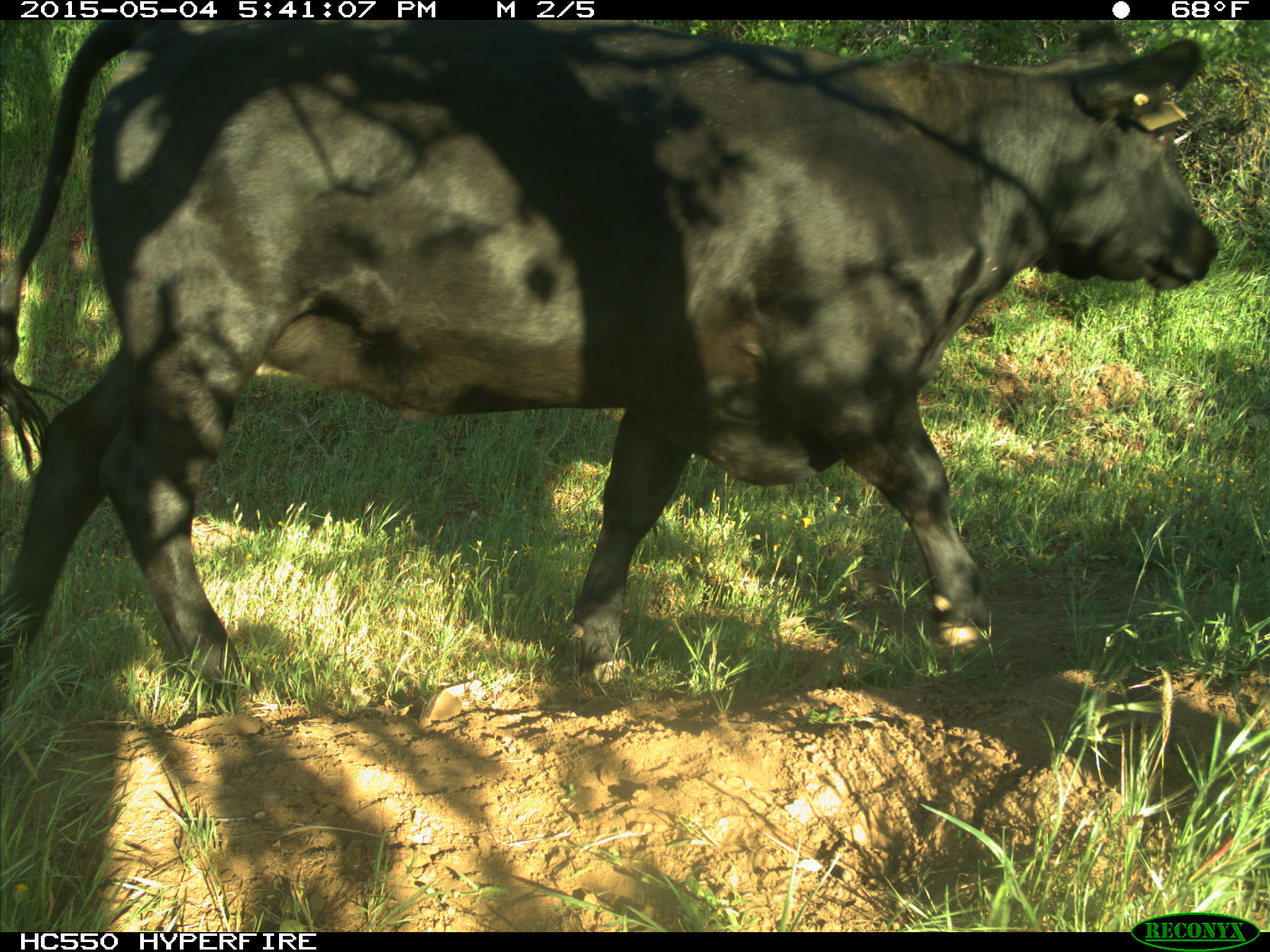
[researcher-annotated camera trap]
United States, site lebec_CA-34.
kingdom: Animalia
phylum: Chordata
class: Mammalia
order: Artiodactyla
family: Bovidae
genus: Bos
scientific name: Bos taurus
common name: domestic cow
Bos taurus (domestic cow).